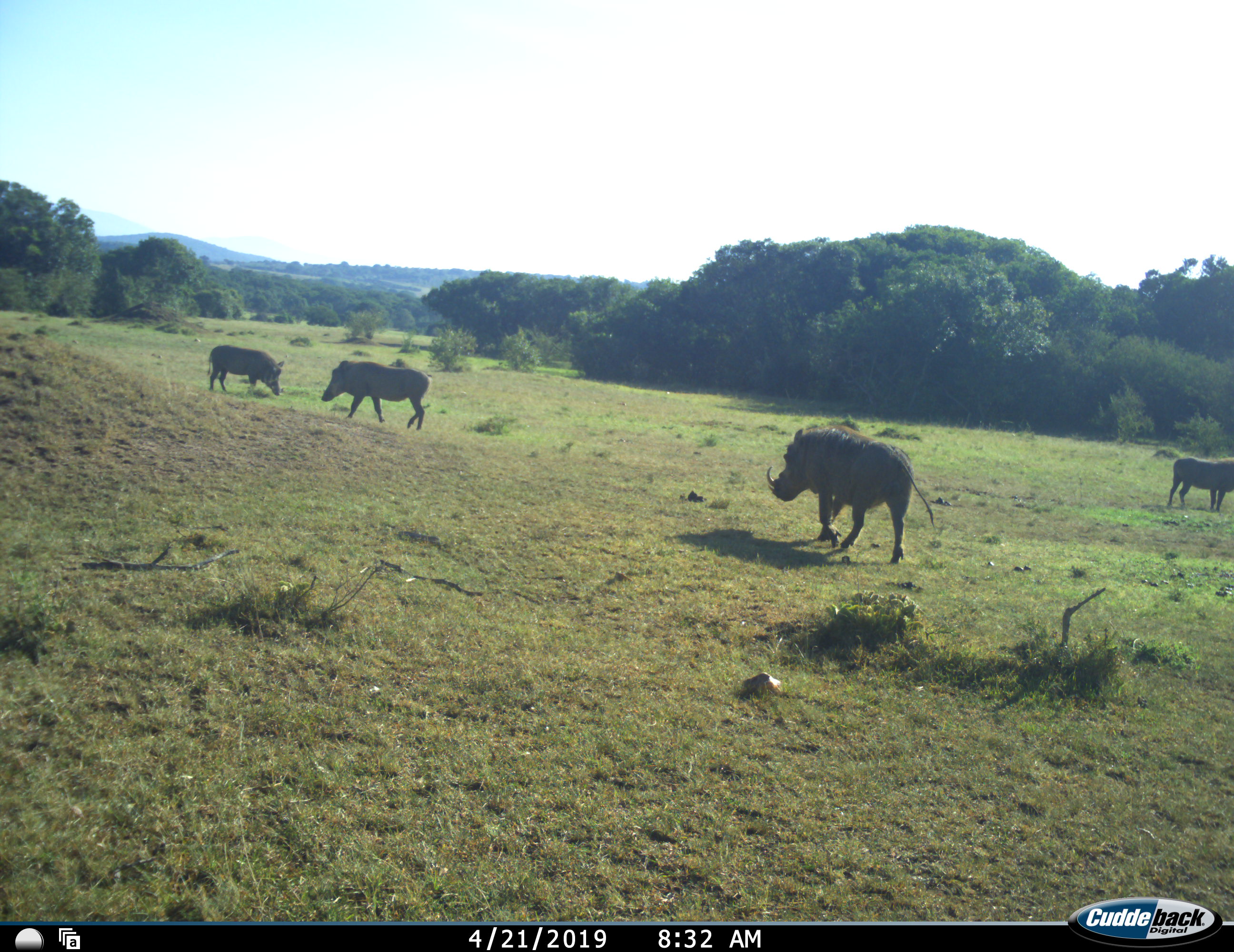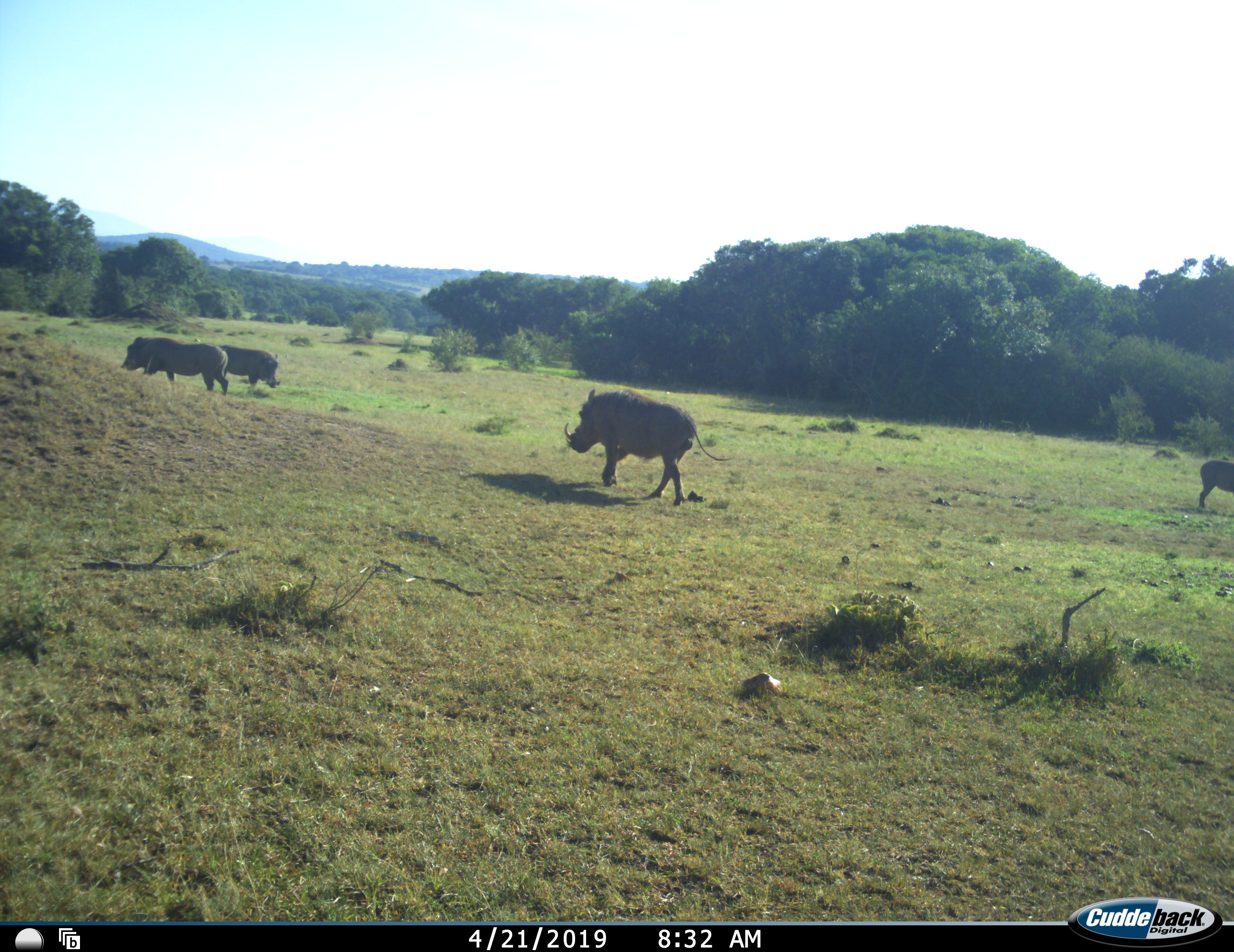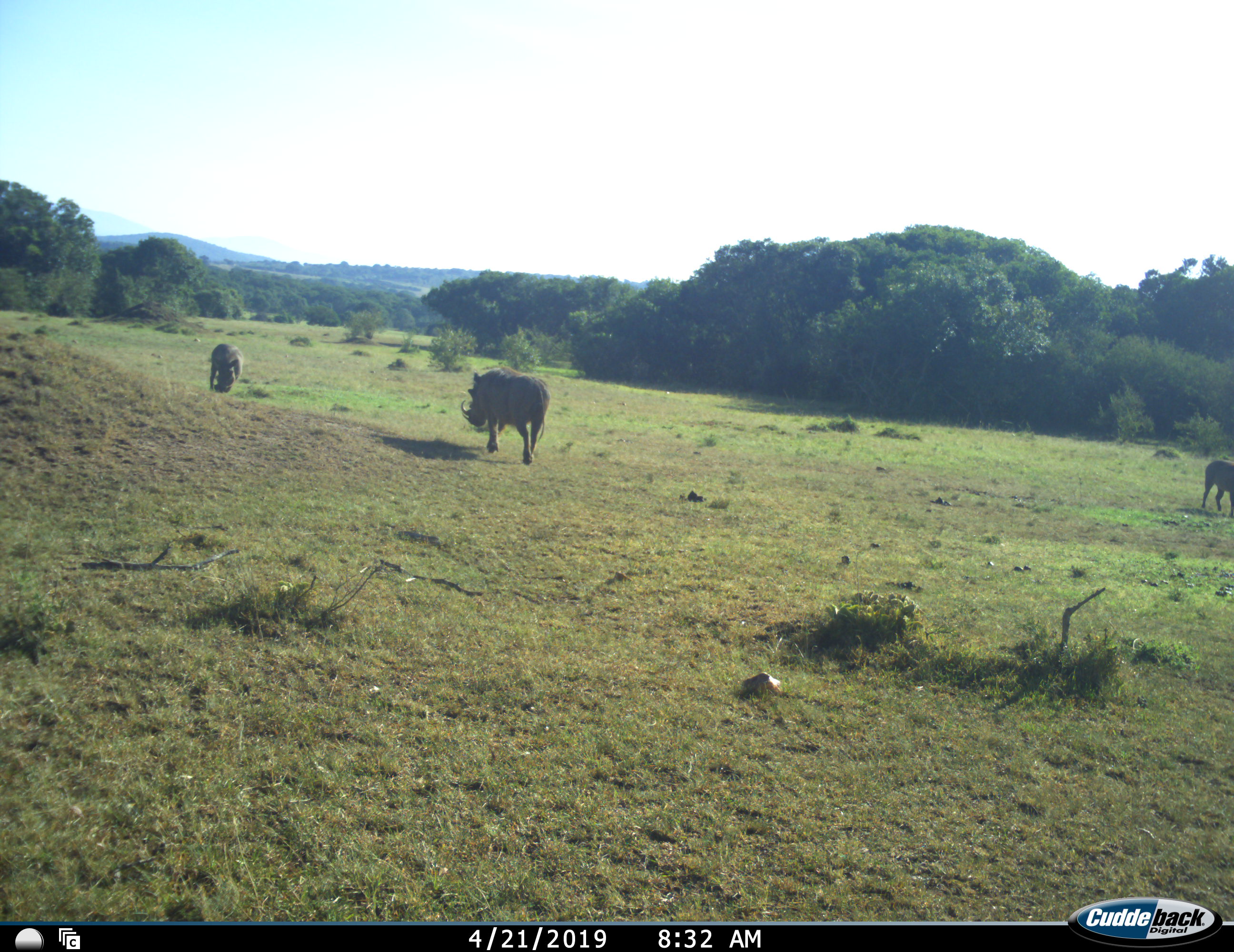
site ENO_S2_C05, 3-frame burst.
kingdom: Animalia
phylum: Chordata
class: Mammalia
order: Artiodactyla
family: Suidae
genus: Phacochoerus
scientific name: Phacochoerus africanus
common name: warthog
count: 4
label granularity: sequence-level